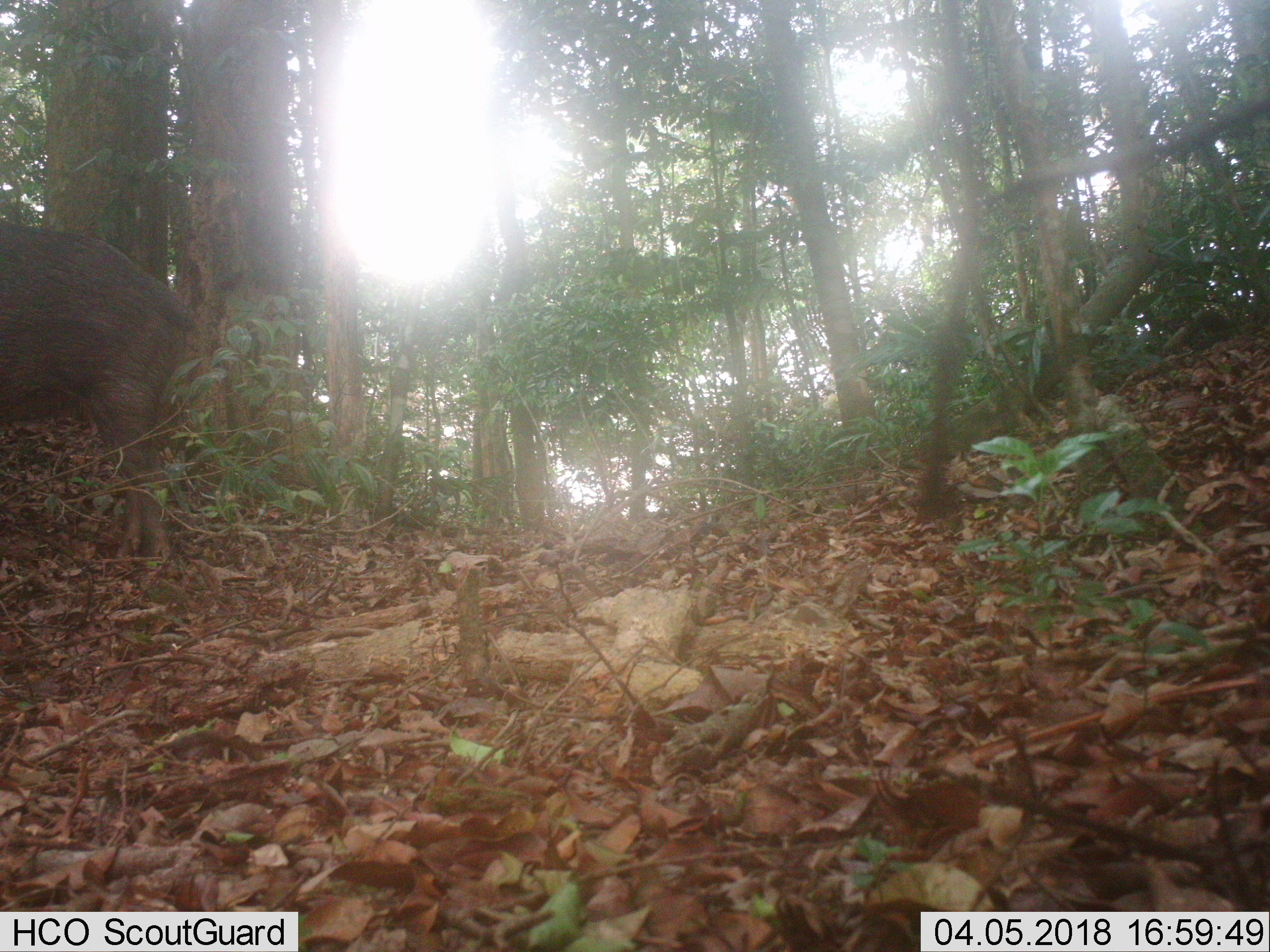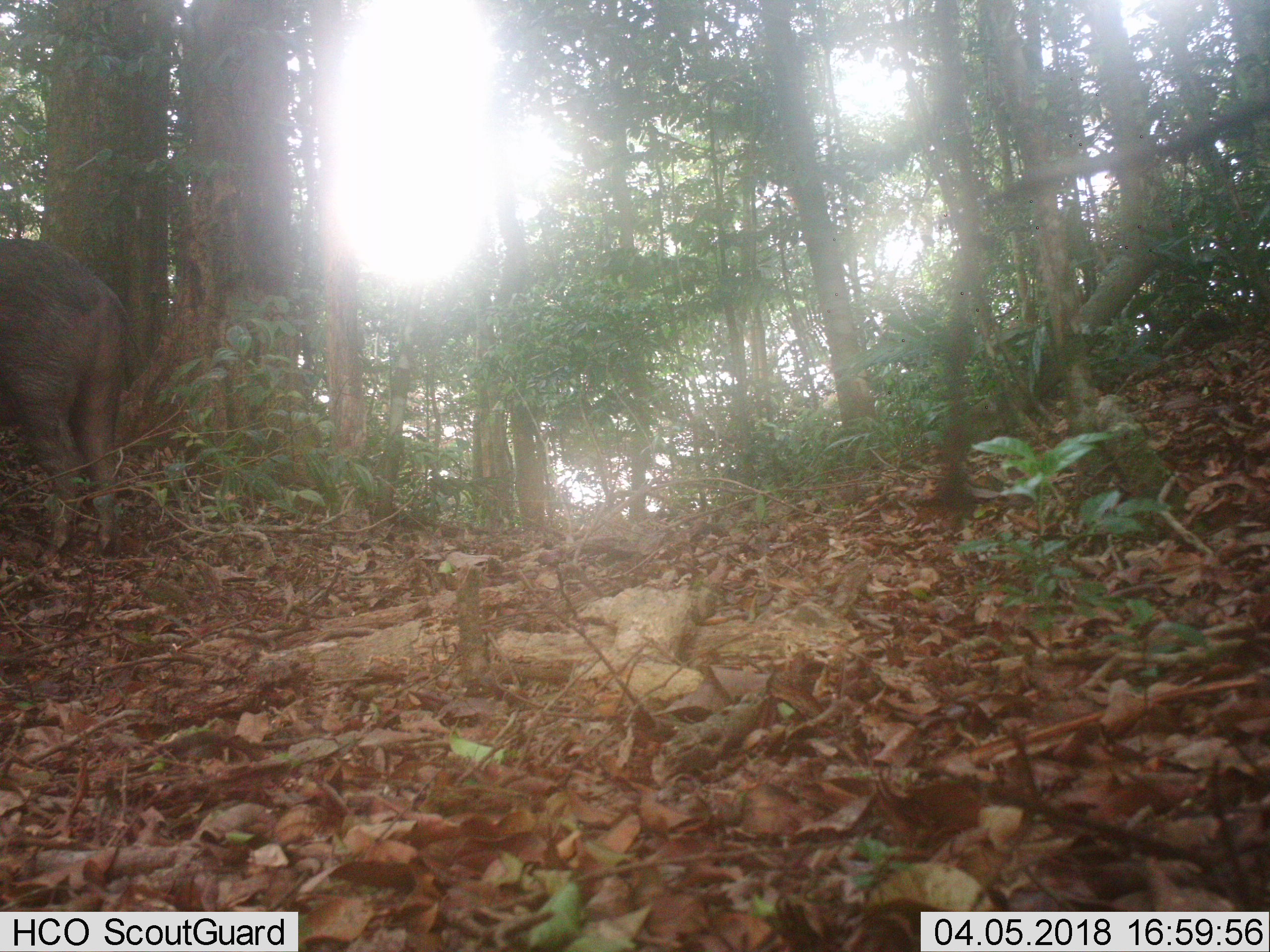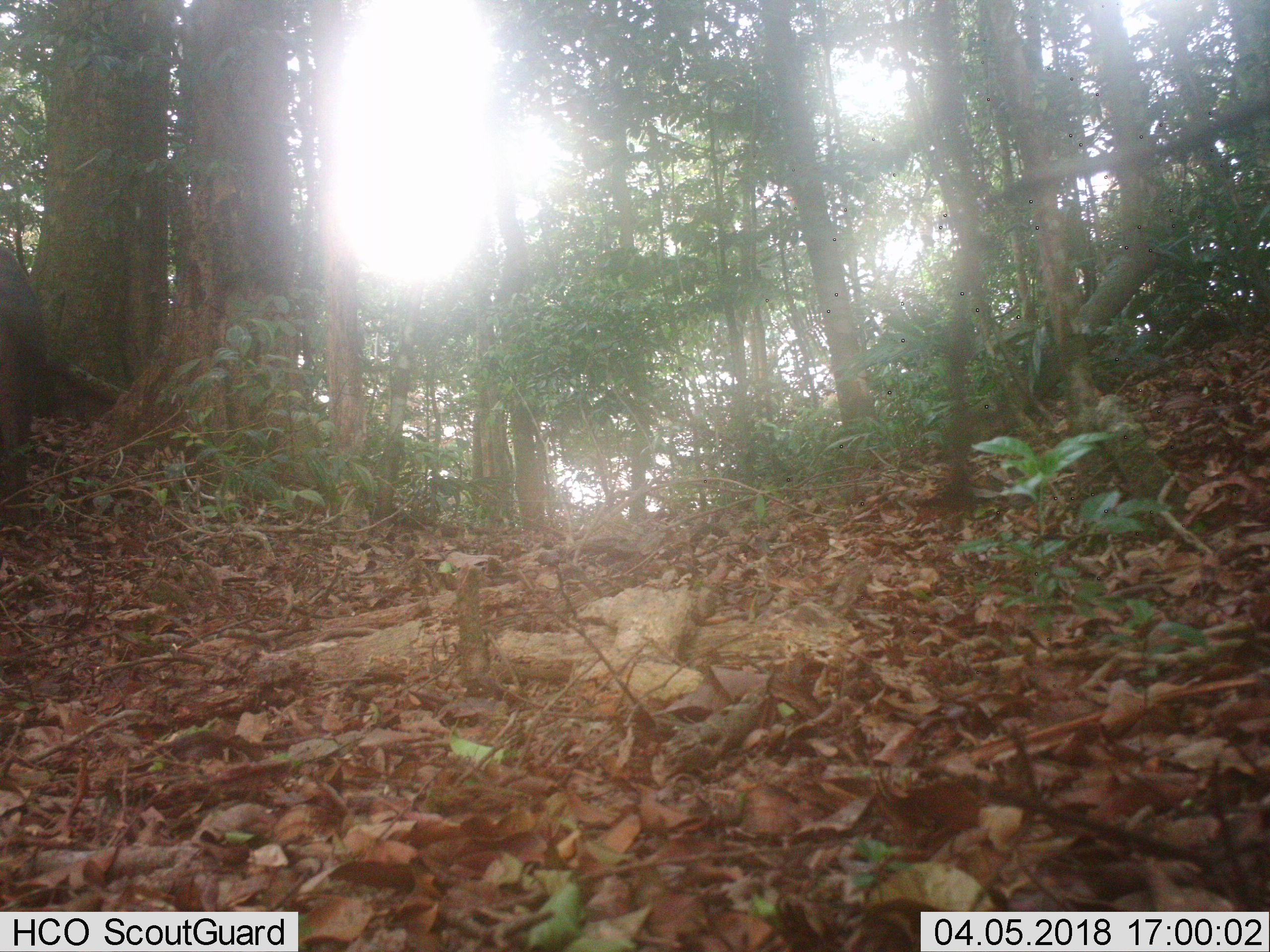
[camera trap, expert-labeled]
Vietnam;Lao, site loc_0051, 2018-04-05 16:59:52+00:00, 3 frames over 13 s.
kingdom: Animalia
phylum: Chordata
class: Mammalia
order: Artiodactyla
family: Suidae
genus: Sus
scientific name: Sus scrofa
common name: eurasian wild pig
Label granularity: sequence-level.